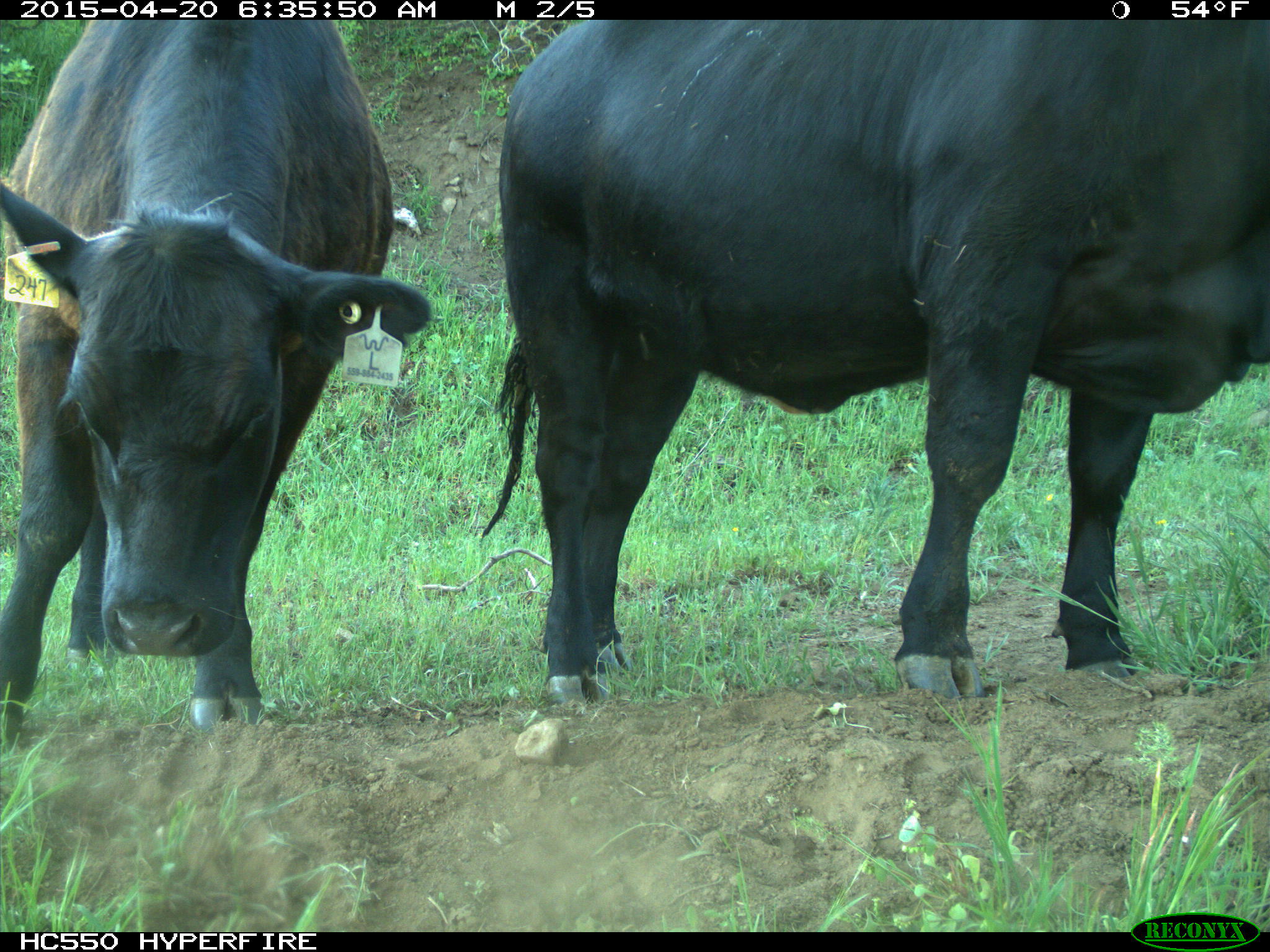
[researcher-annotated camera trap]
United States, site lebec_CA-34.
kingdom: Animalia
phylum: Chordata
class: Mammalia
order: Artiodactyla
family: Bovidae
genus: Bos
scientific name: Bos taurus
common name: domestic cow